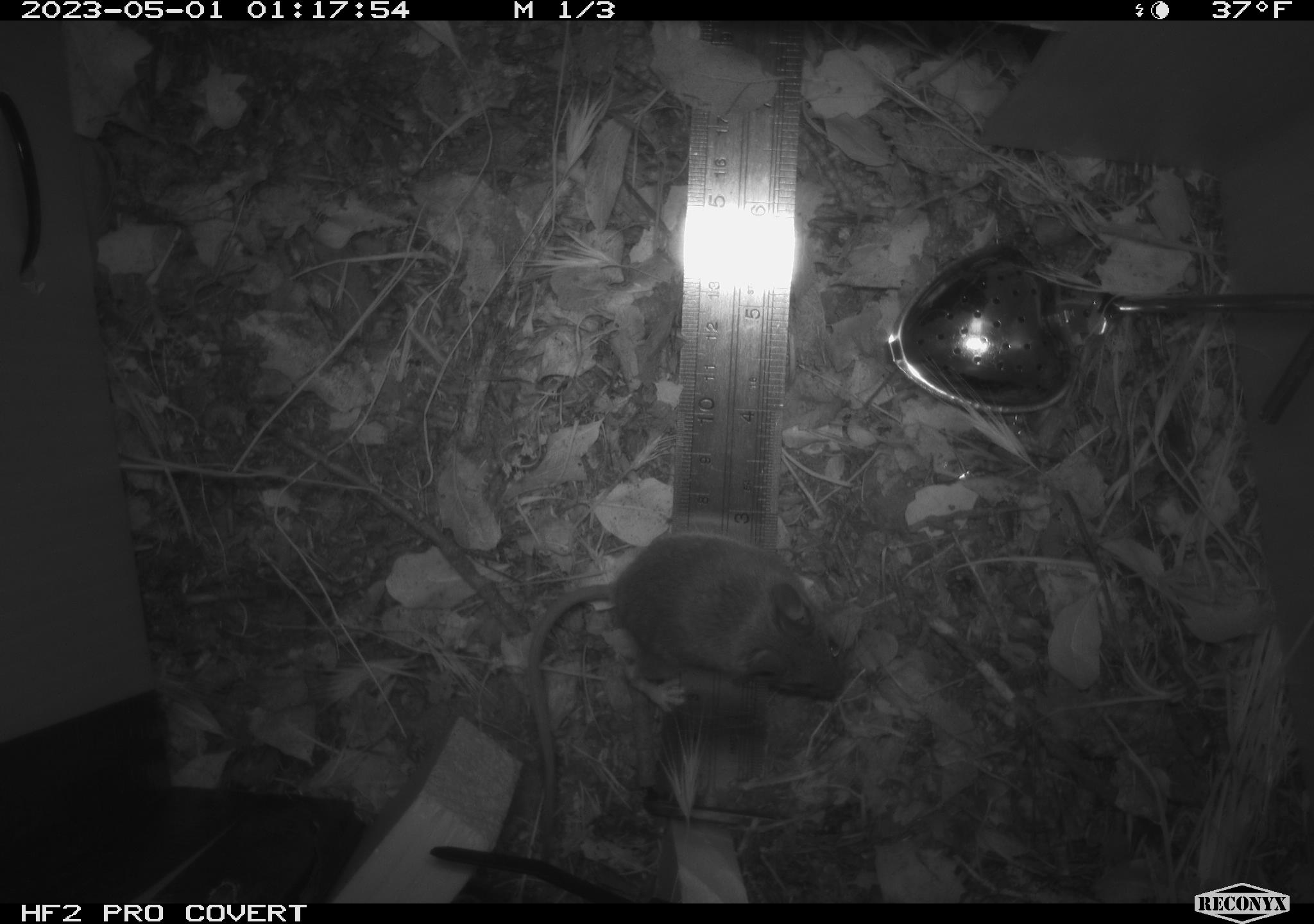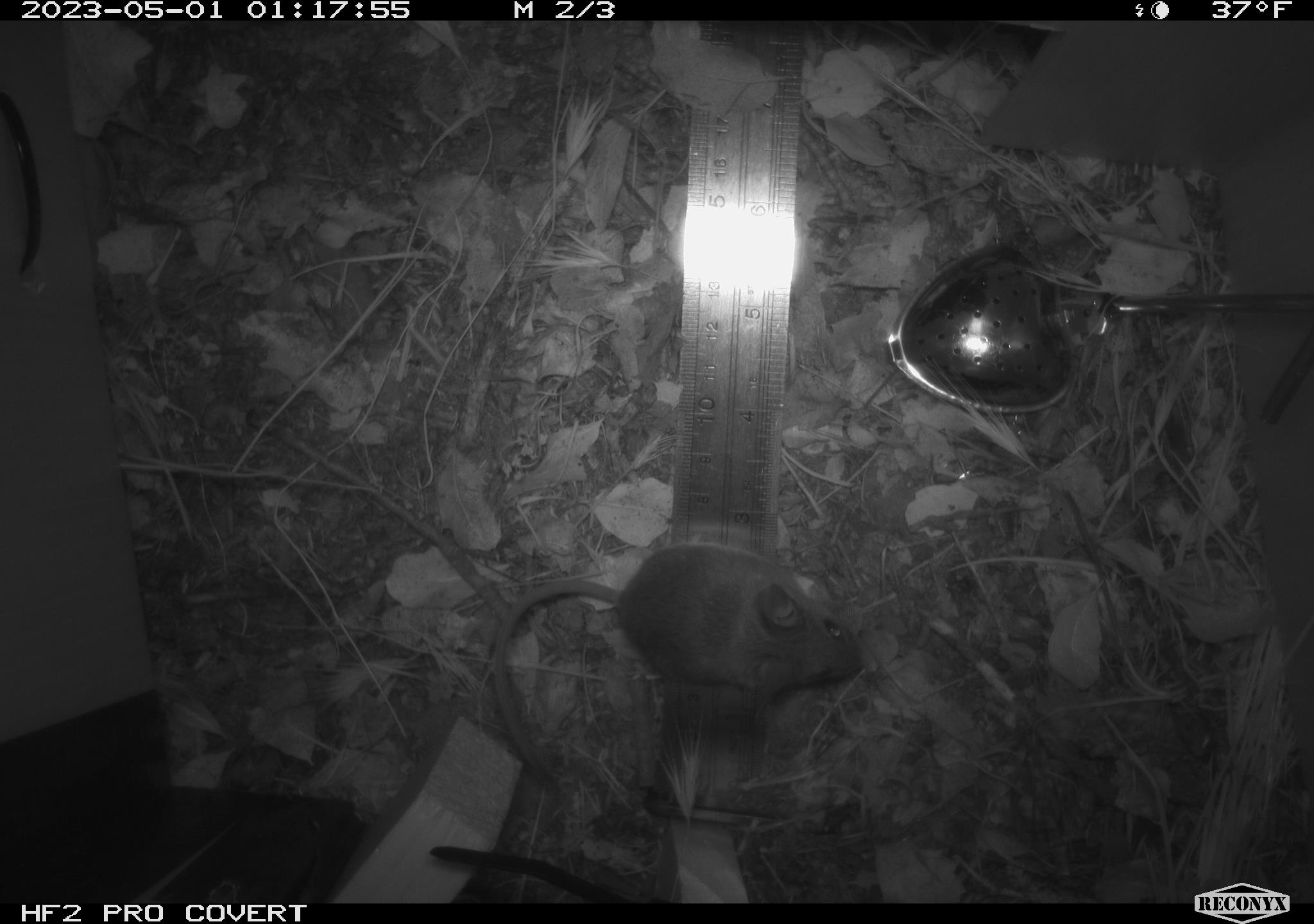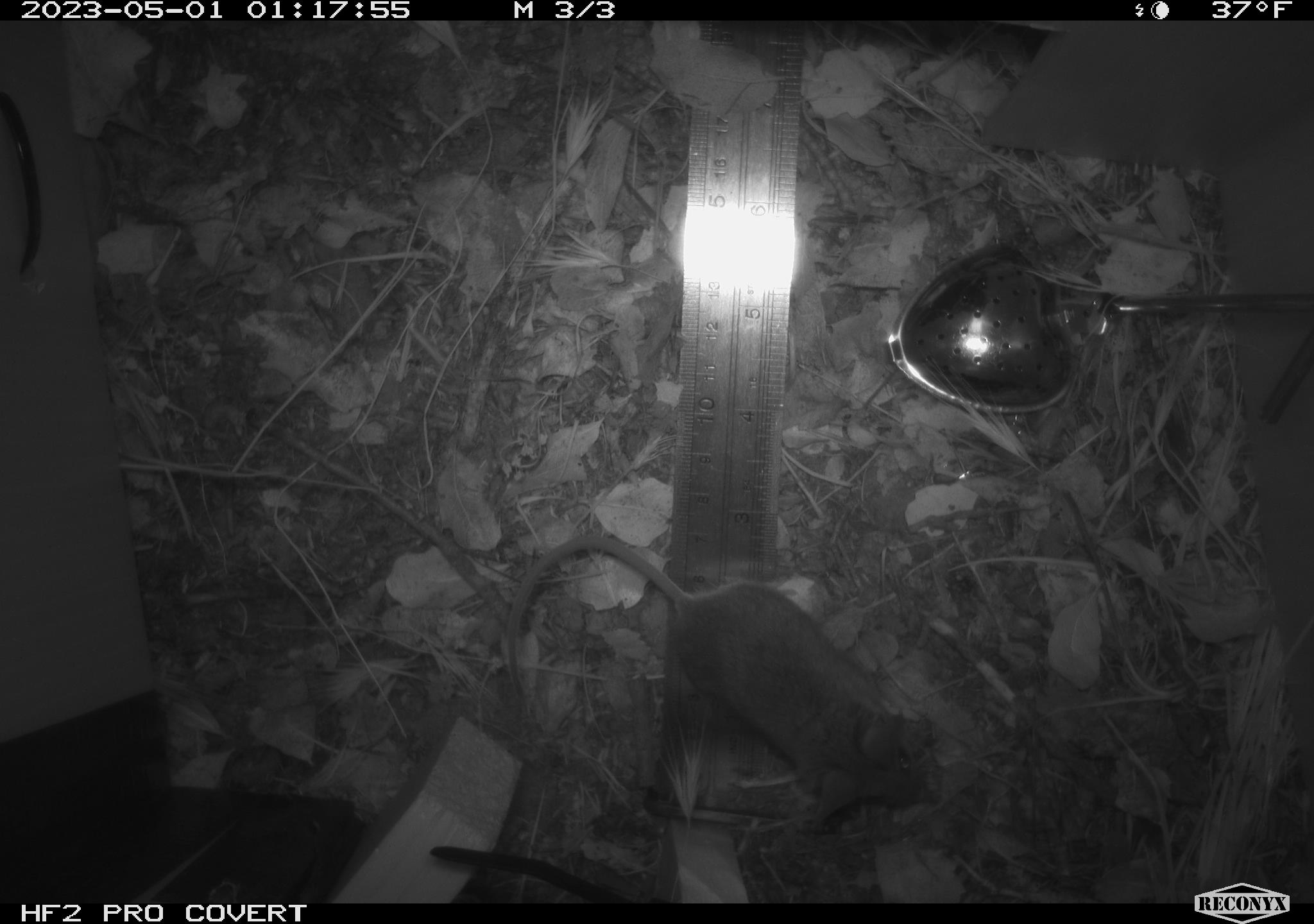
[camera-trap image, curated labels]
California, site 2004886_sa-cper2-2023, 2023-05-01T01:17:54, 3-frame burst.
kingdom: Animalia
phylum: Chordata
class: Mammalia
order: Rodentia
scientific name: Rodentia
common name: mouse species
Mouse species (Rodentia).